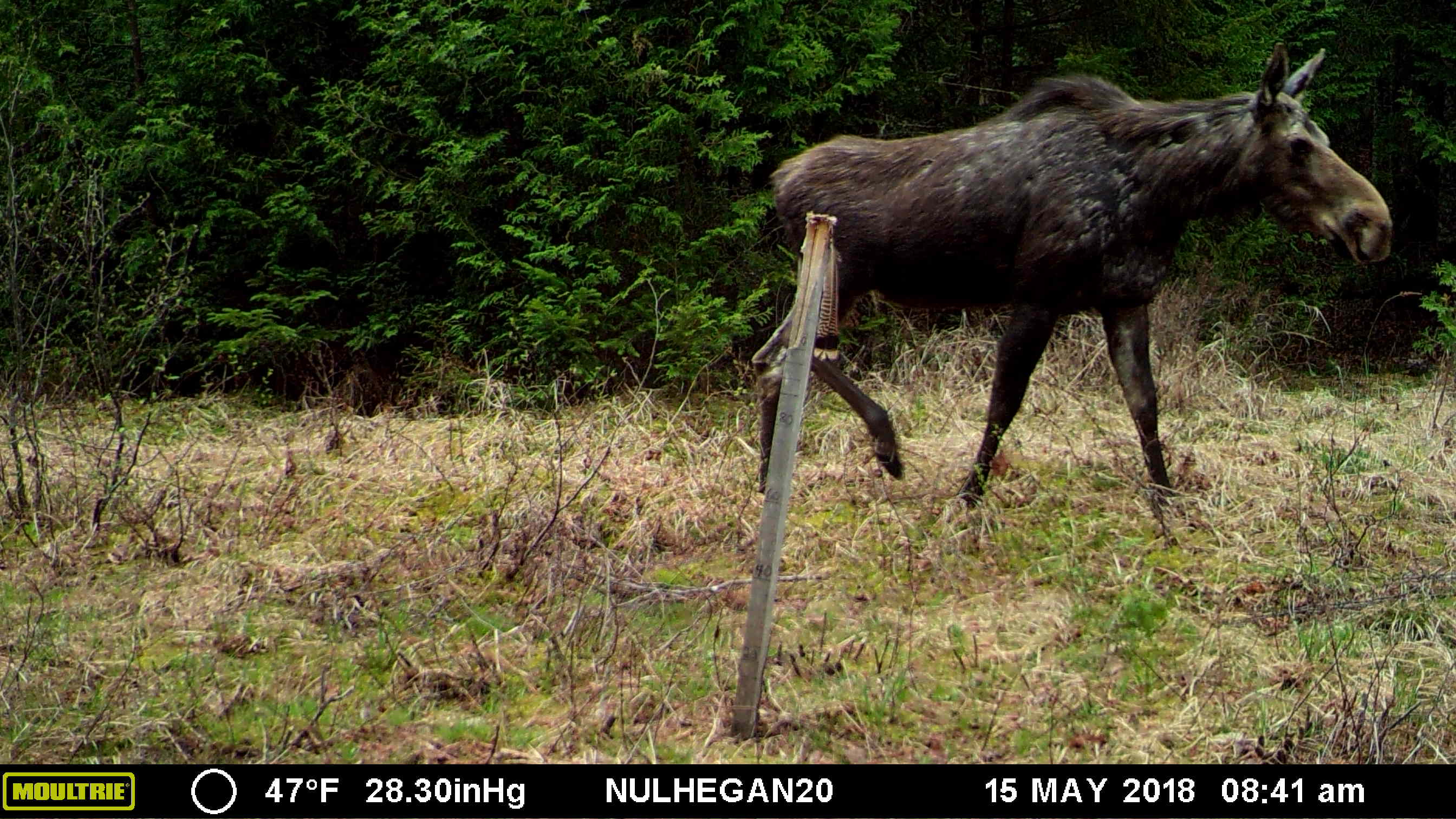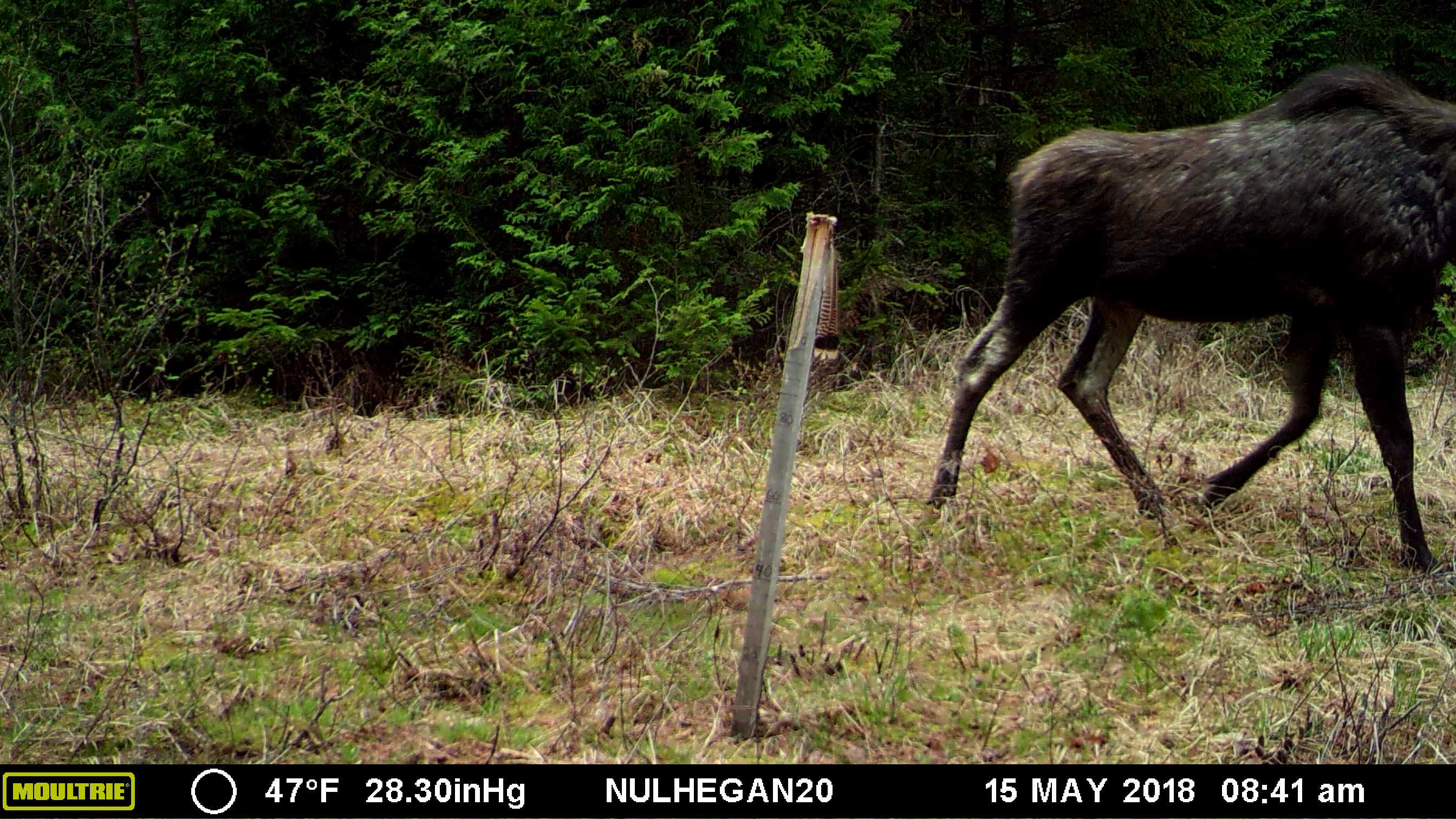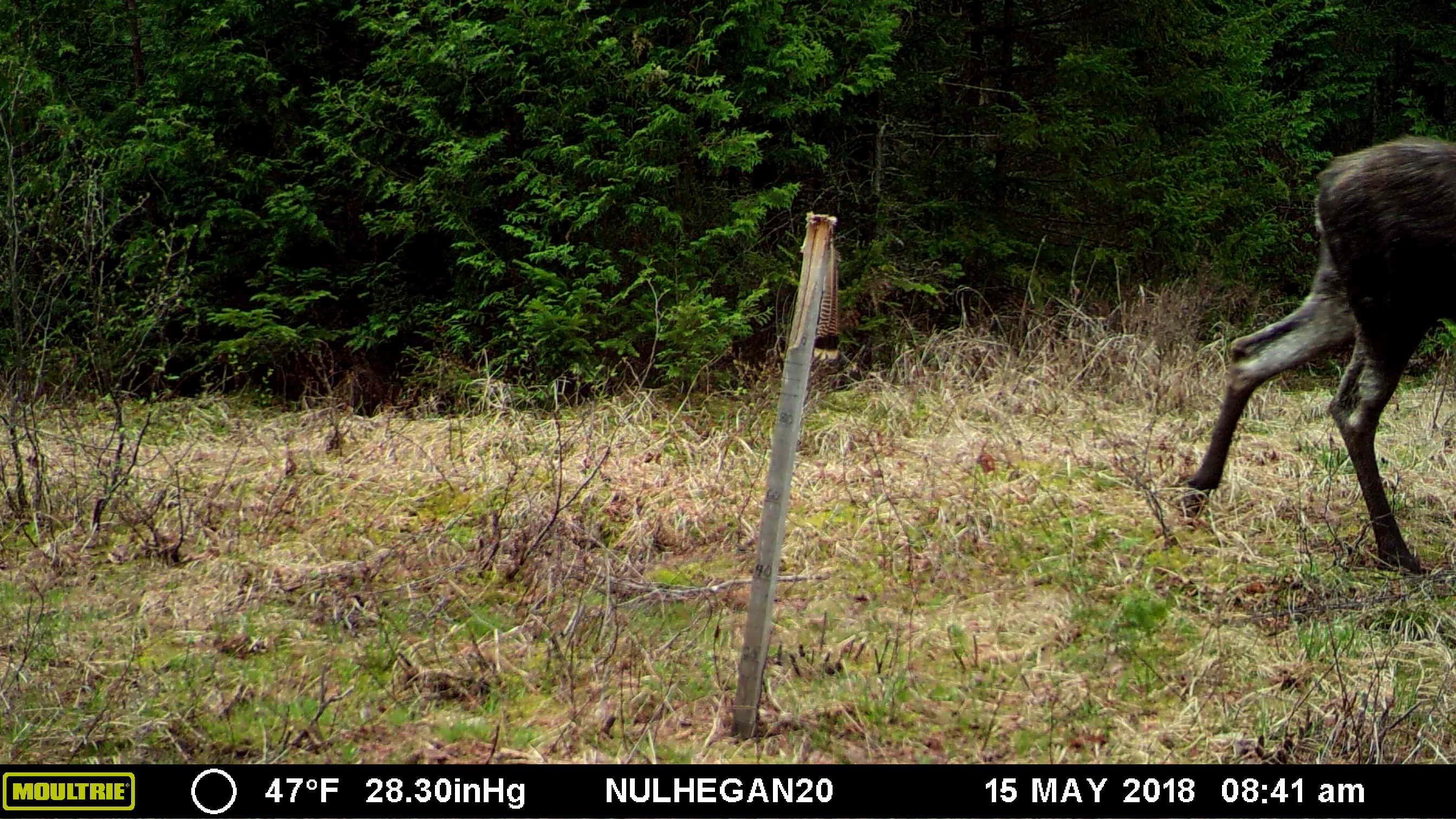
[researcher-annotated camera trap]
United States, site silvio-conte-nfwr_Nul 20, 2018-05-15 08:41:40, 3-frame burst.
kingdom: Animalia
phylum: Chordata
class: Mammalia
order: Artiodactyla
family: Cervidae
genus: Alces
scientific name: Alces alces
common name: moose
Moose (Alces alces).